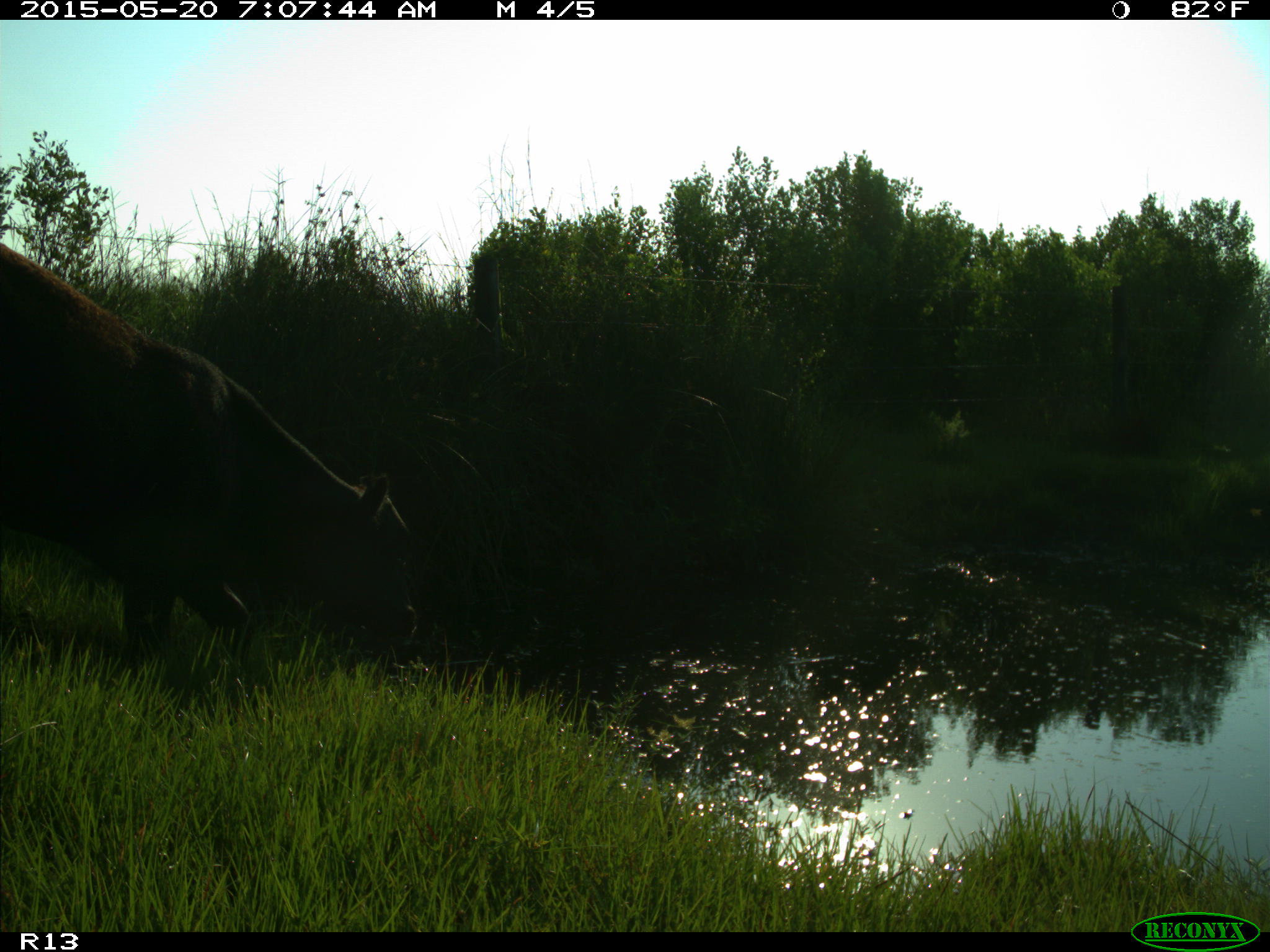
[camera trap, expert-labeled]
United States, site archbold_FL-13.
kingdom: Animalia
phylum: Chordata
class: Mammalia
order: Artiodactyla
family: Bovidae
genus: Bos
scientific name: Bos taurus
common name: domestic cow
Bos taurus (domestic cow).